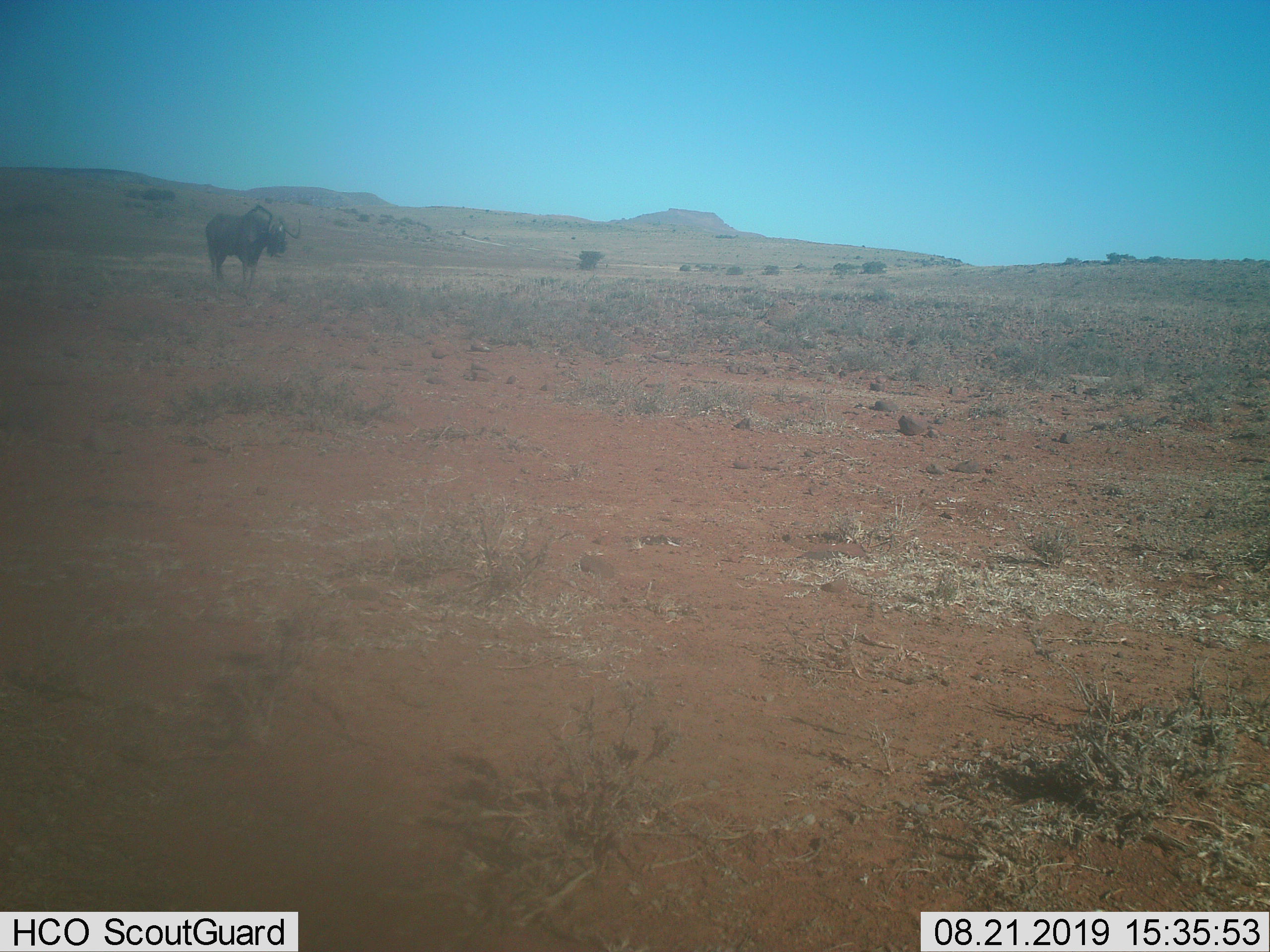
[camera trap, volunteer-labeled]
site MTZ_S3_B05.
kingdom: Animalia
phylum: Chordata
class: Mammalia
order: Artiodactyla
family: Bovidae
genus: Connochaetes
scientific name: Connochaetes gnou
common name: black wildebeest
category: wildebeestblack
Wildebeestblack (black wildebeest) (Connochaetes gnou), count 1. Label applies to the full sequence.